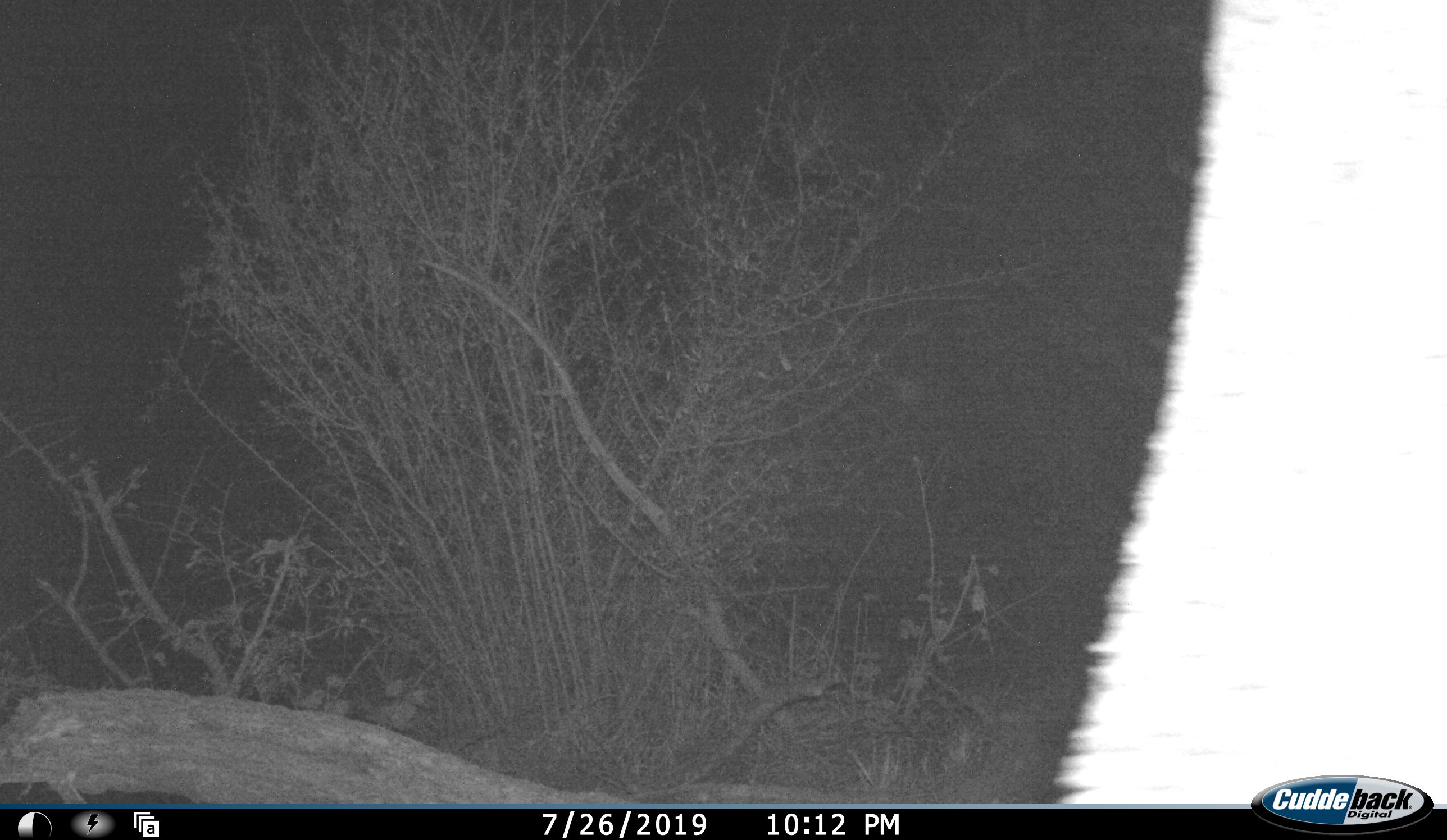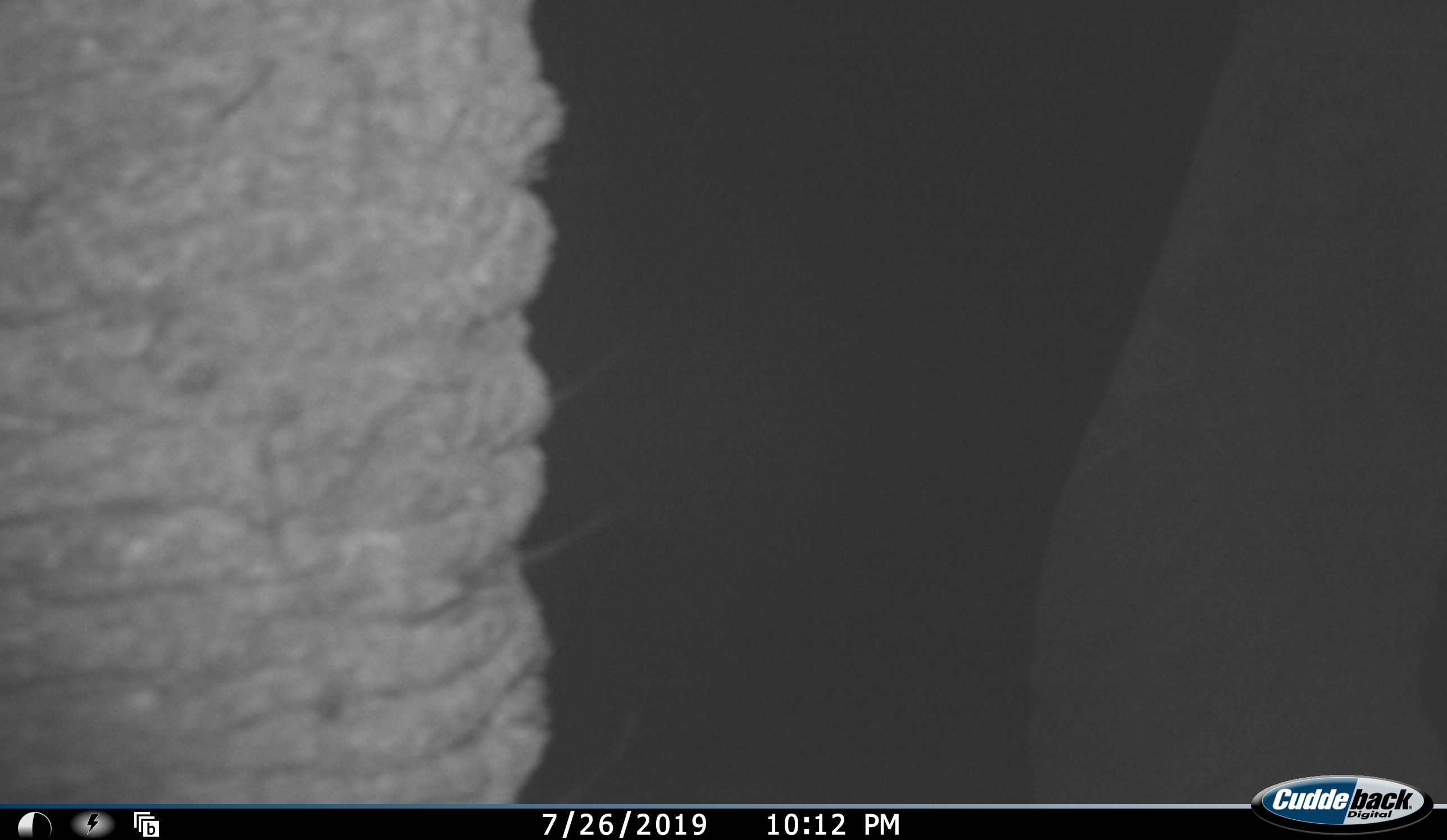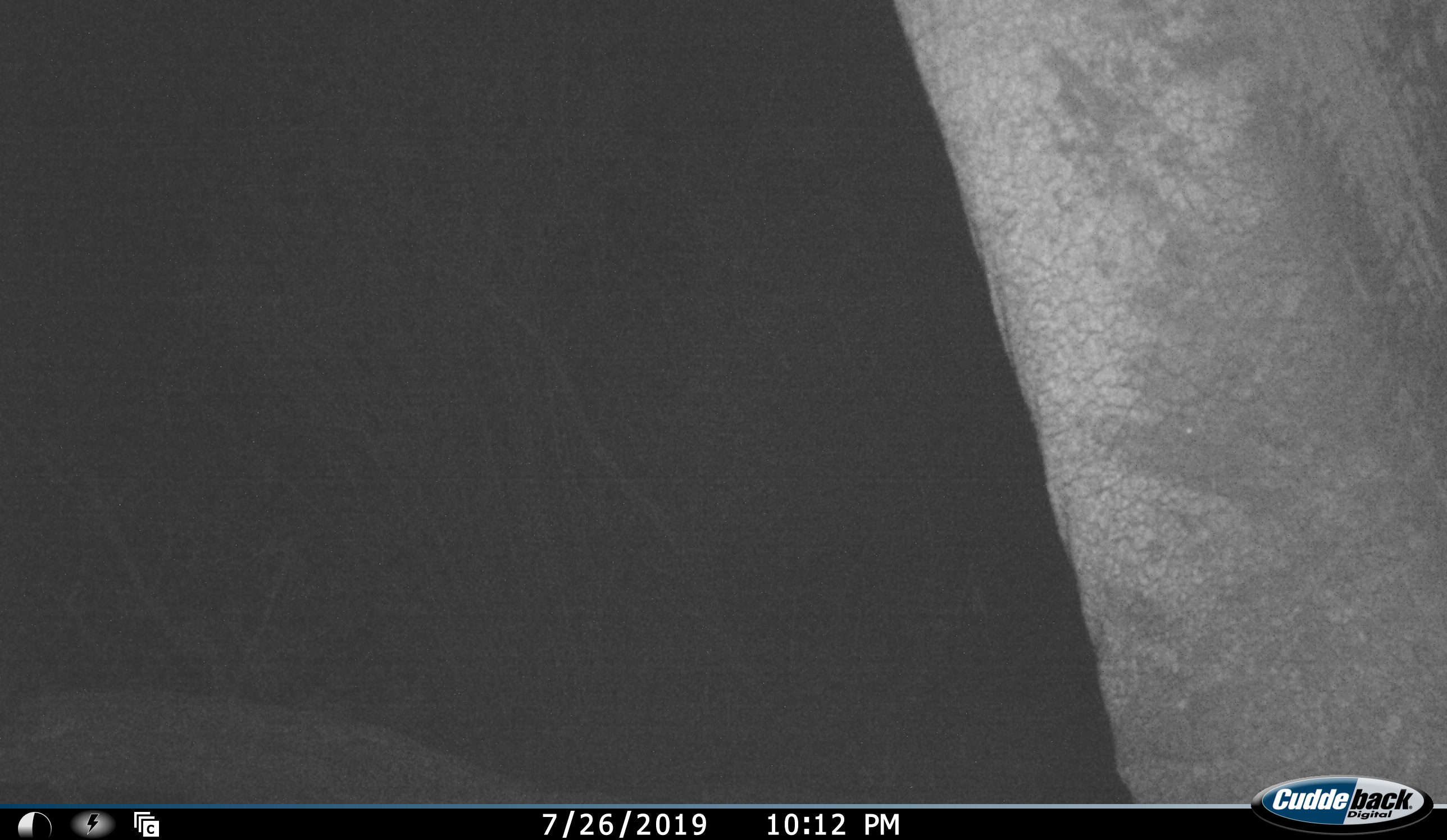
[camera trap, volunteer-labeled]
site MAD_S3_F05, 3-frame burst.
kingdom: Animalia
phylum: Chordata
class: Mammalia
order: Proboscidea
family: Elephantidae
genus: Loxodonta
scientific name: Loxodonta africana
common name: african bush elephant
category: elephant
Elephant (african bush elephant) (Loxodonta africana), count 1. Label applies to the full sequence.